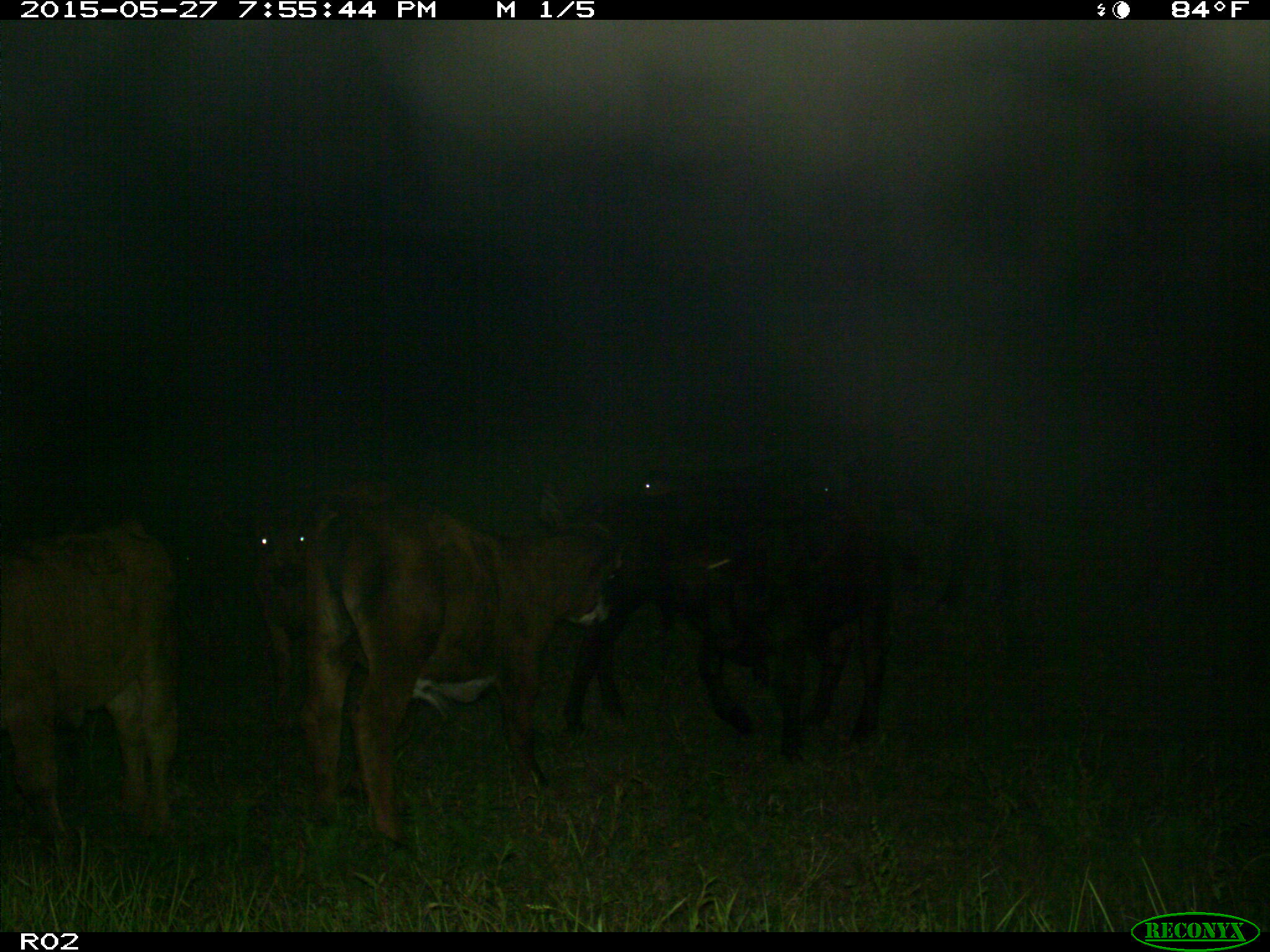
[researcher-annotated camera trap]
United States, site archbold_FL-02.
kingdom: Animalia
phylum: Chordata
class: Mammalia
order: Artiodactyla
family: Bovidae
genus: Bos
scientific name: Bos taurus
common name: domestic cow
Bos taurus (domestic cow).